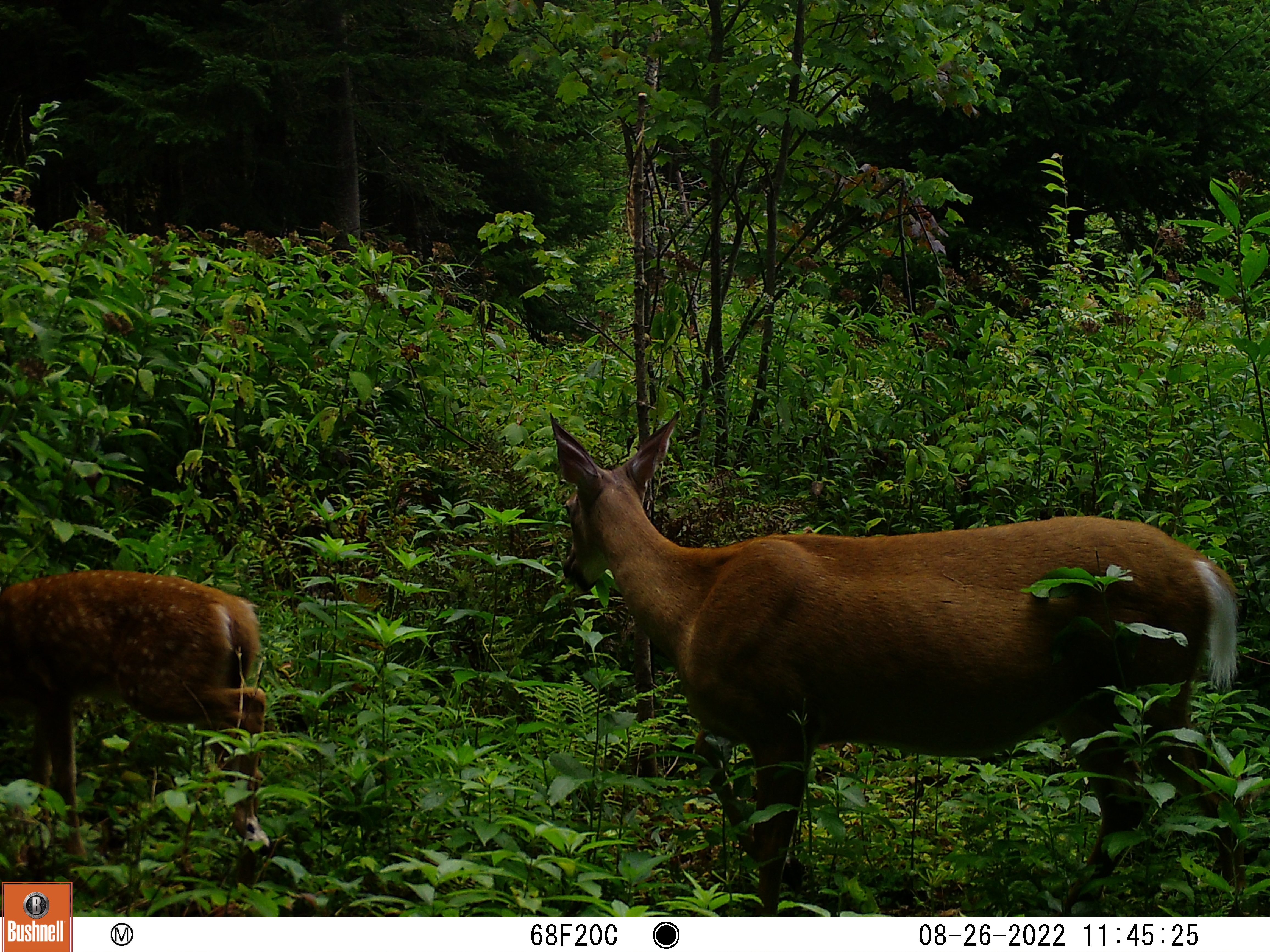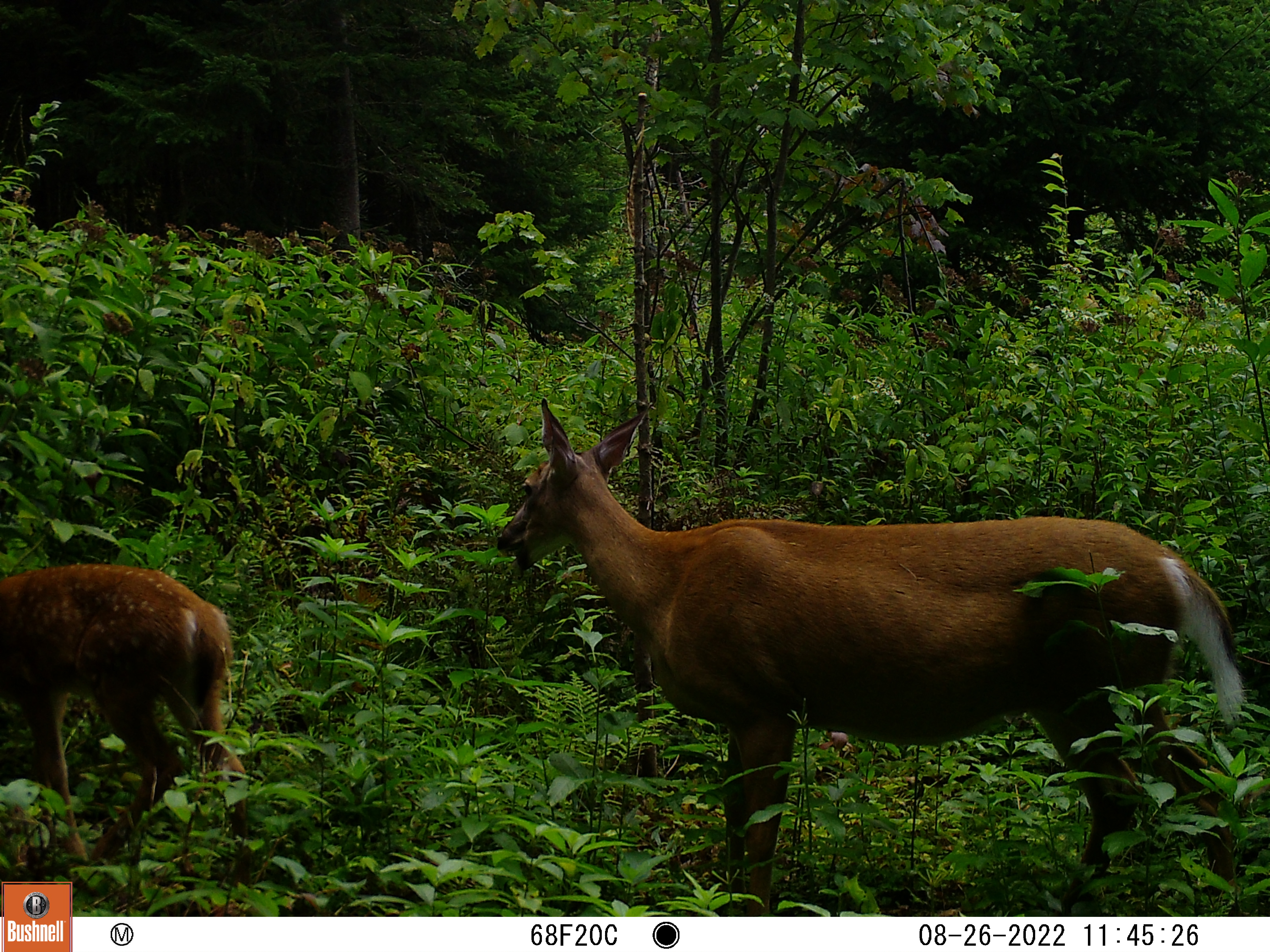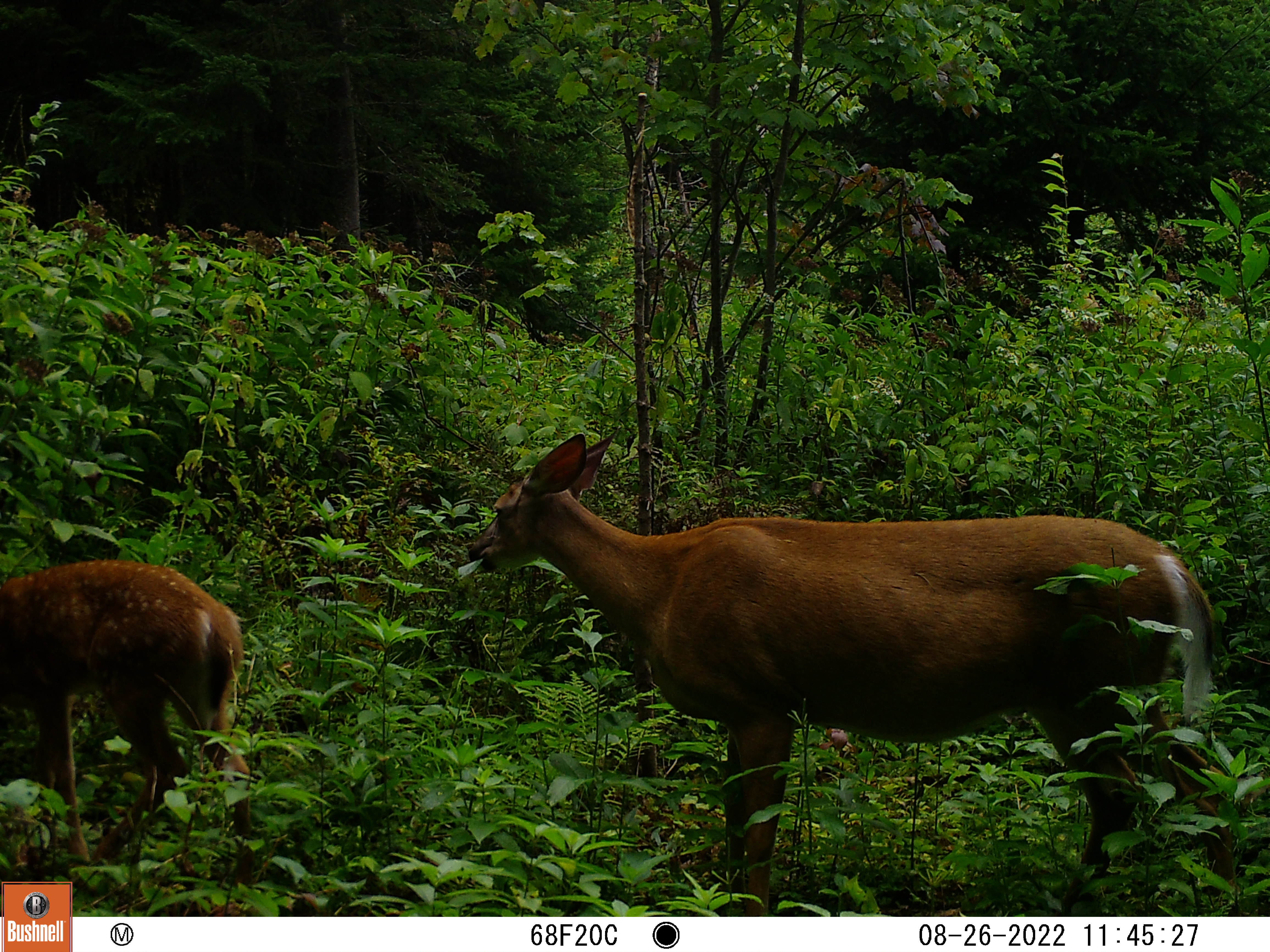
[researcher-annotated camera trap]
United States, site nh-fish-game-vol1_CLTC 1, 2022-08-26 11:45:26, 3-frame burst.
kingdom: Animalia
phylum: Chordata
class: Mammalia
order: Artiodactyla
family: Cervidae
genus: Odocoileus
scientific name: Odocoileus virginianus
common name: white-tailed deer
White-tailed deer (Odocoileus virginianus).